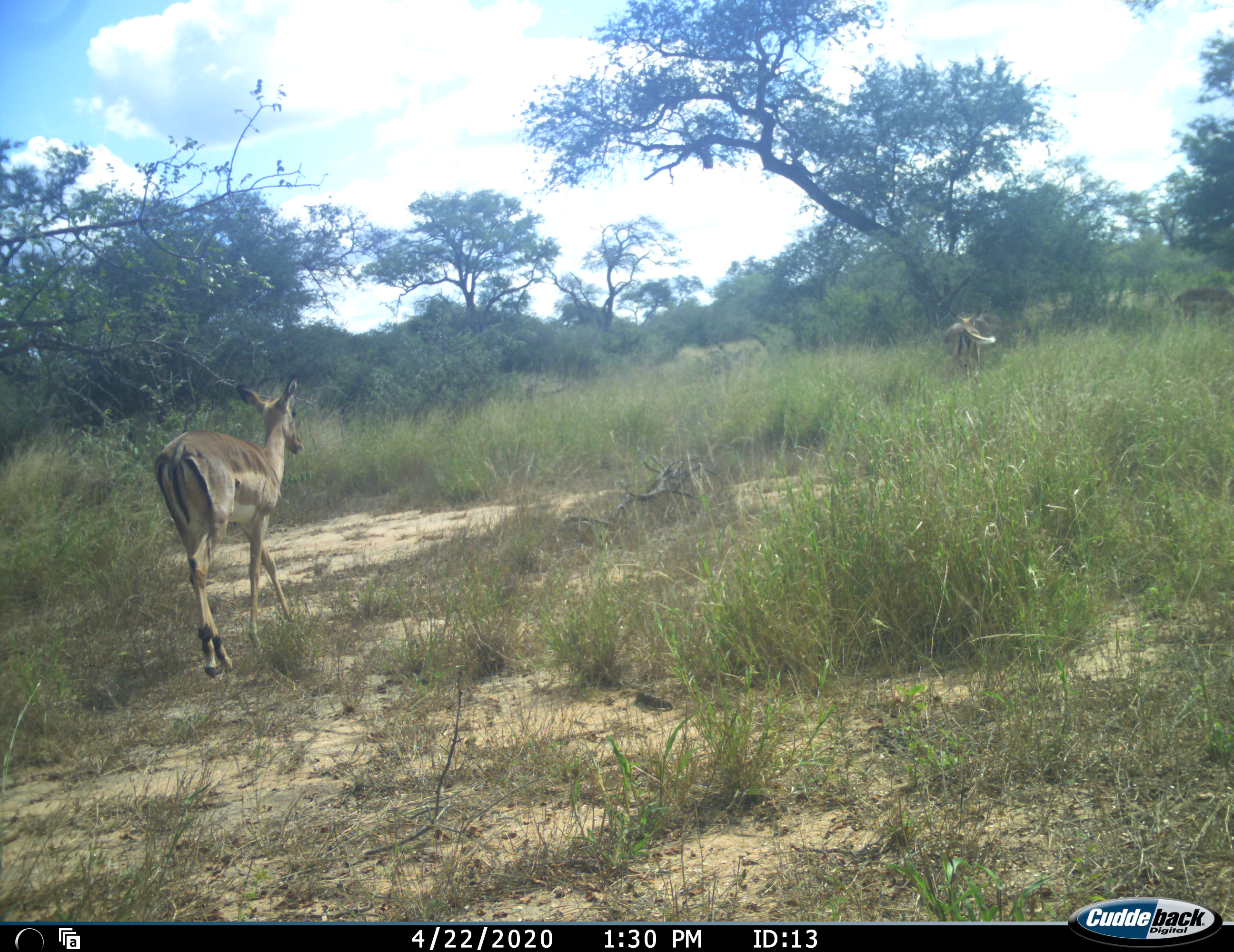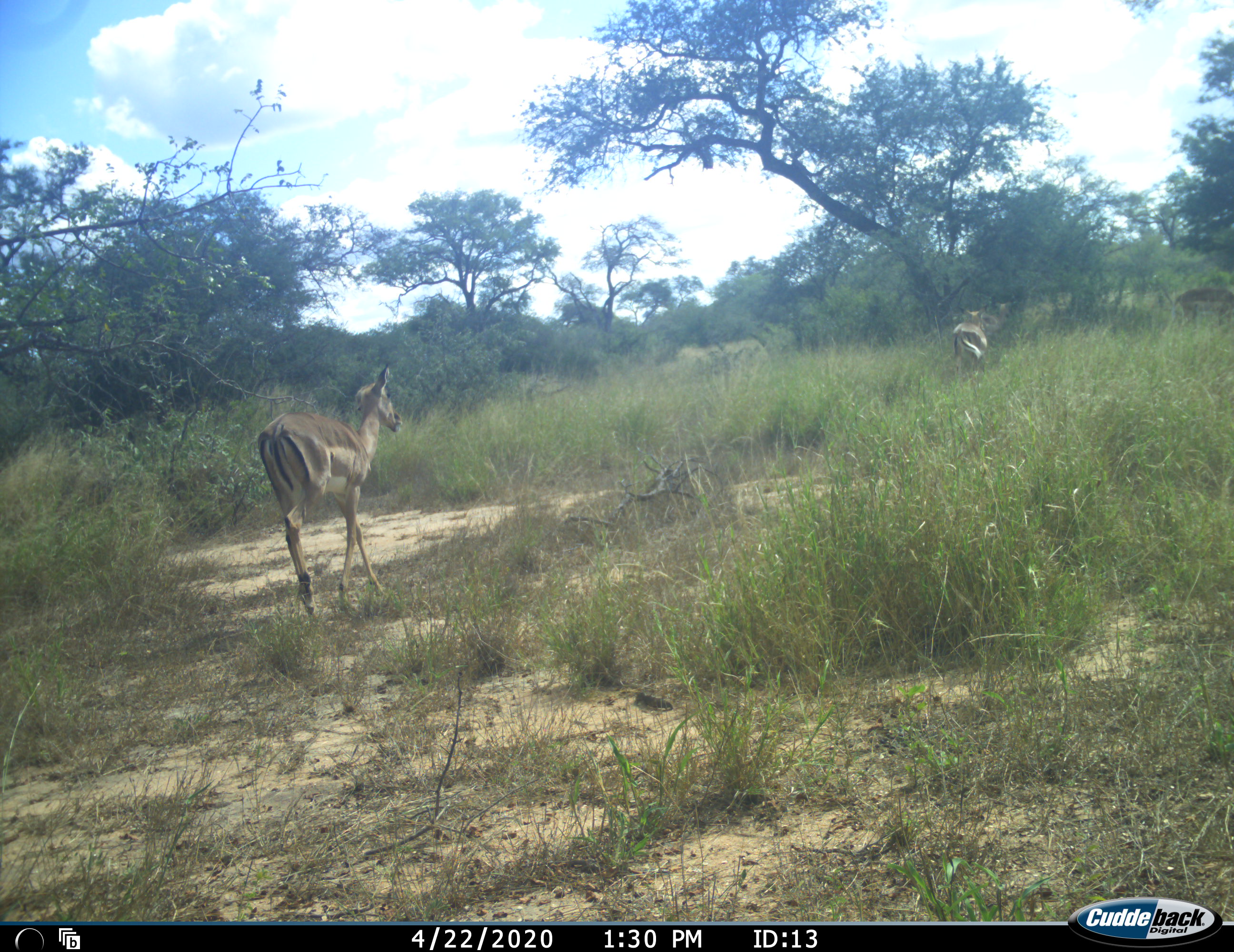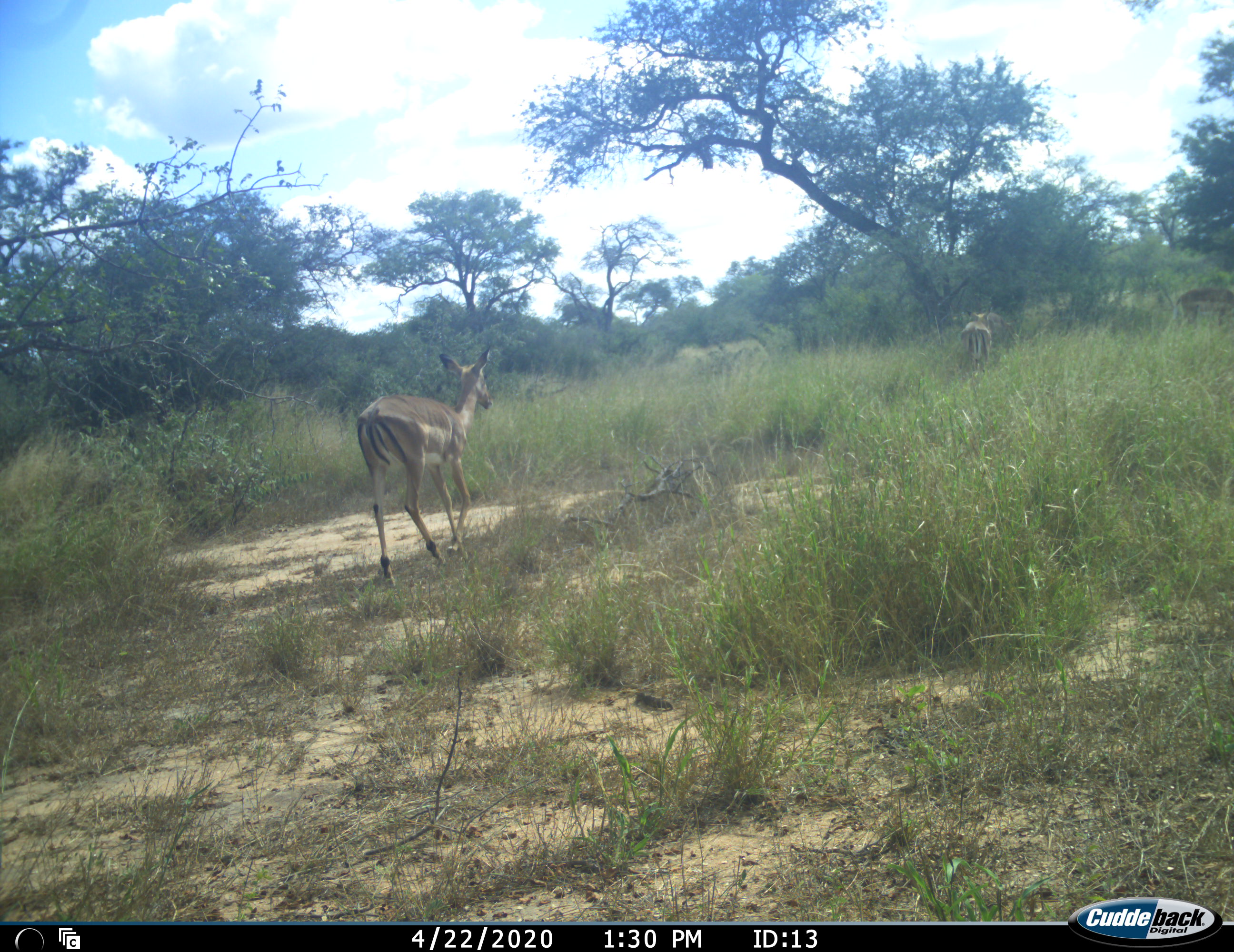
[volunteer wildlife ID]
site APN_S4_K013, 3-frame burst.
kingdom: Animalia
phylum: Chordata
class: Mammalia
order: Artiodactyla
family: Bovidae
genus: Aepyceros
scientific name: Aepyceros melampus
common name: impala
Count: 3.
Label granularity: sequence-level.